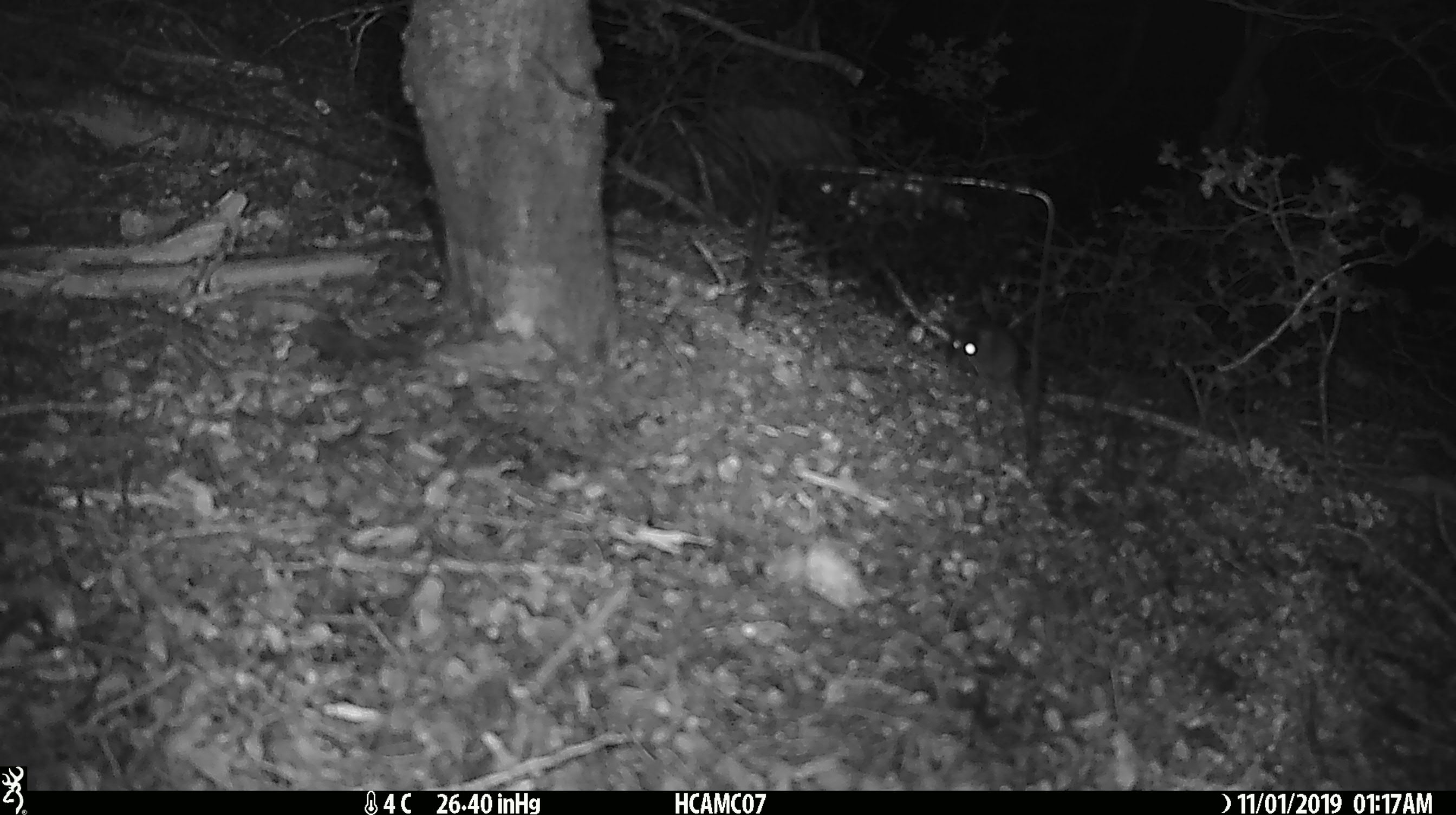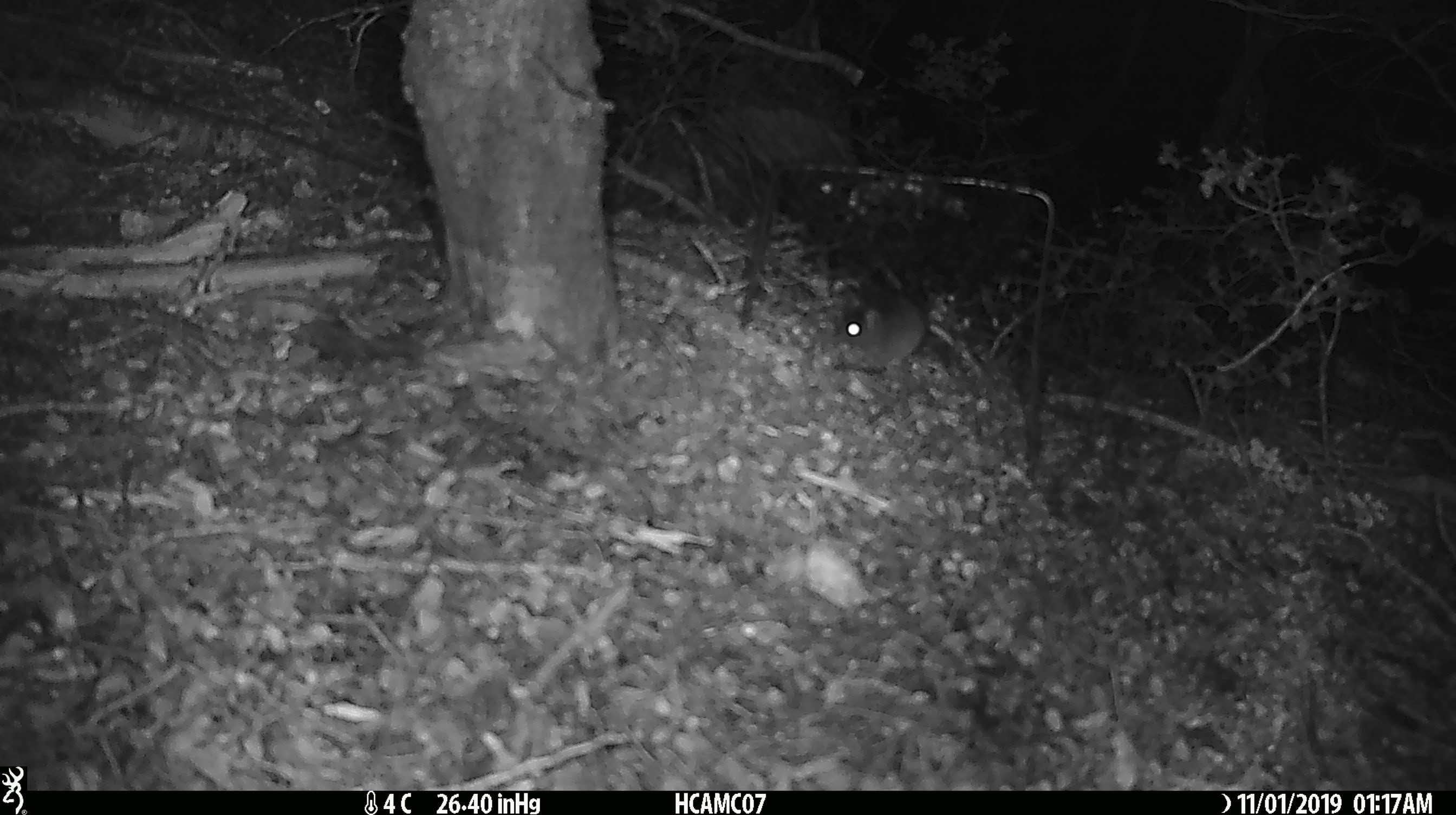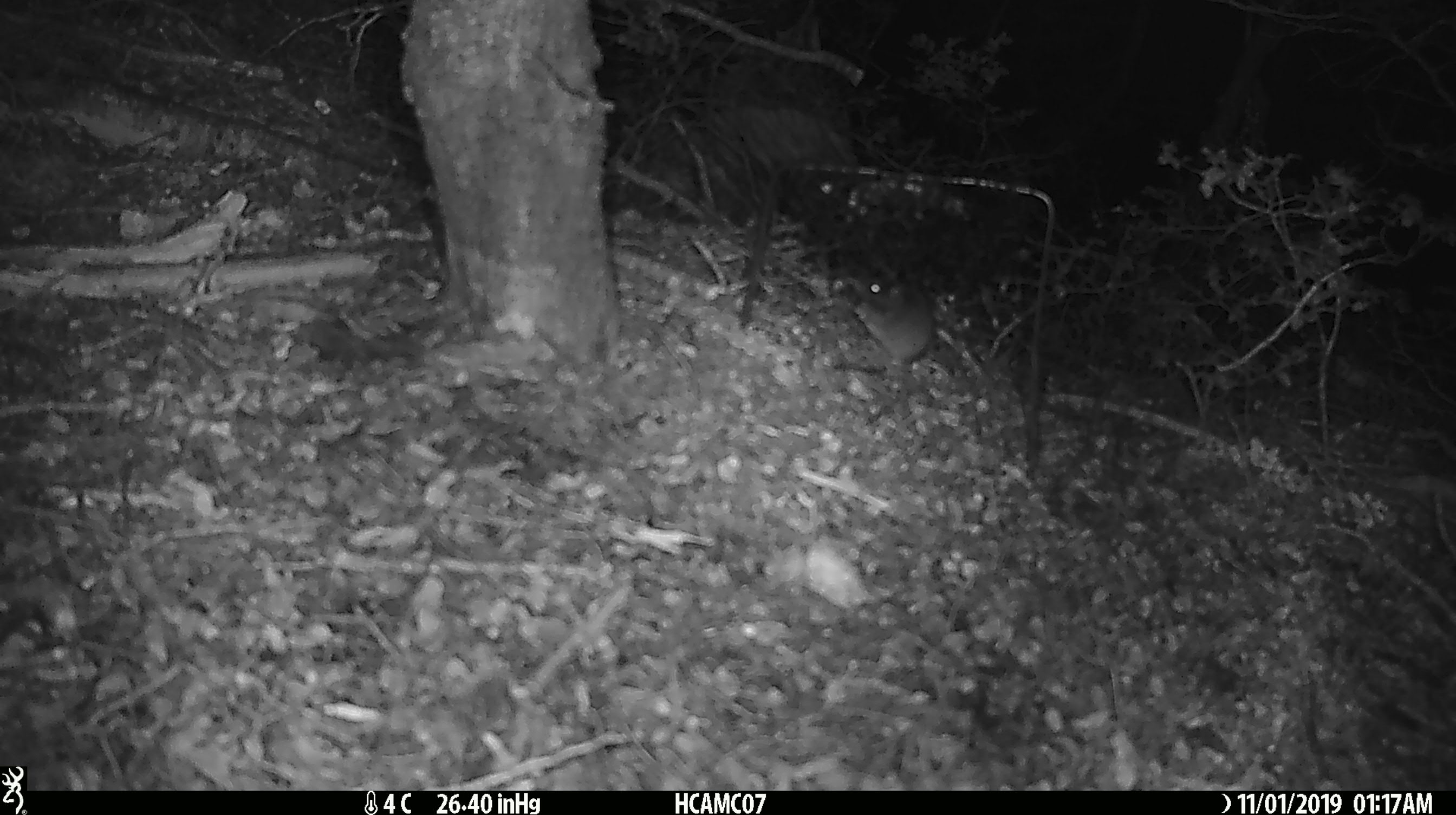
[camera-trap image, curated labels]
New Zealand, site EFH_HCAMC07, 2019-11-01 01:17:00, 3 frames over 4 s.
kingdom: Animalia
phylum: Chordata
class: Mammalia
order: Rodentia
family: Muridae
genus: Mus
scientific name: Mus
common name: mouse